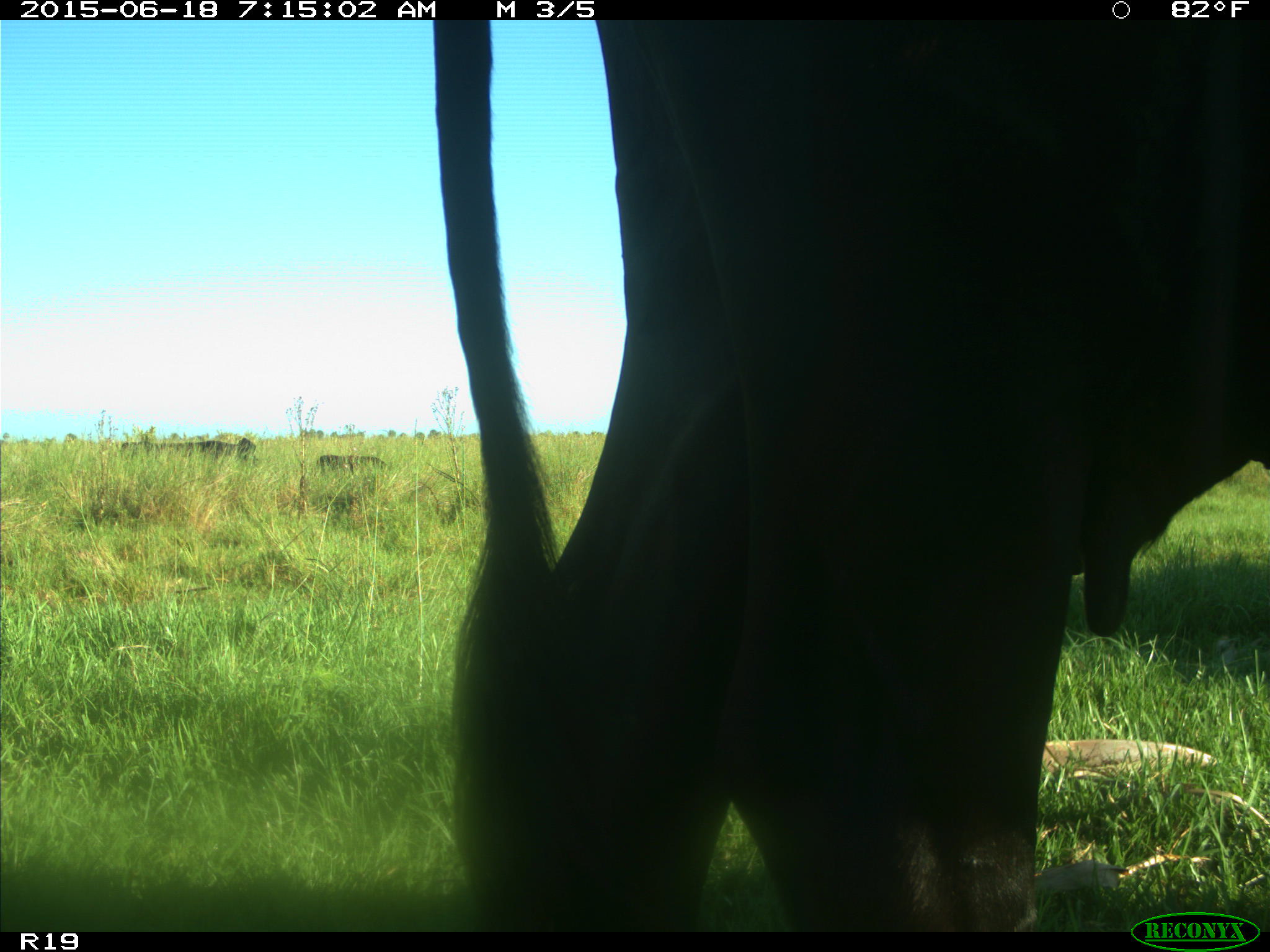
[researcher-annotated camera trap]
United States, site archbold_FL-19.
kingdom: Animalia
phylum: Chordata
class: Mammalia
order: Artiodactyla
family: Bovidae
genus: Bos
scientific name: Bos taurus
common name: domestic cow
Bos taurus (domestic cow).